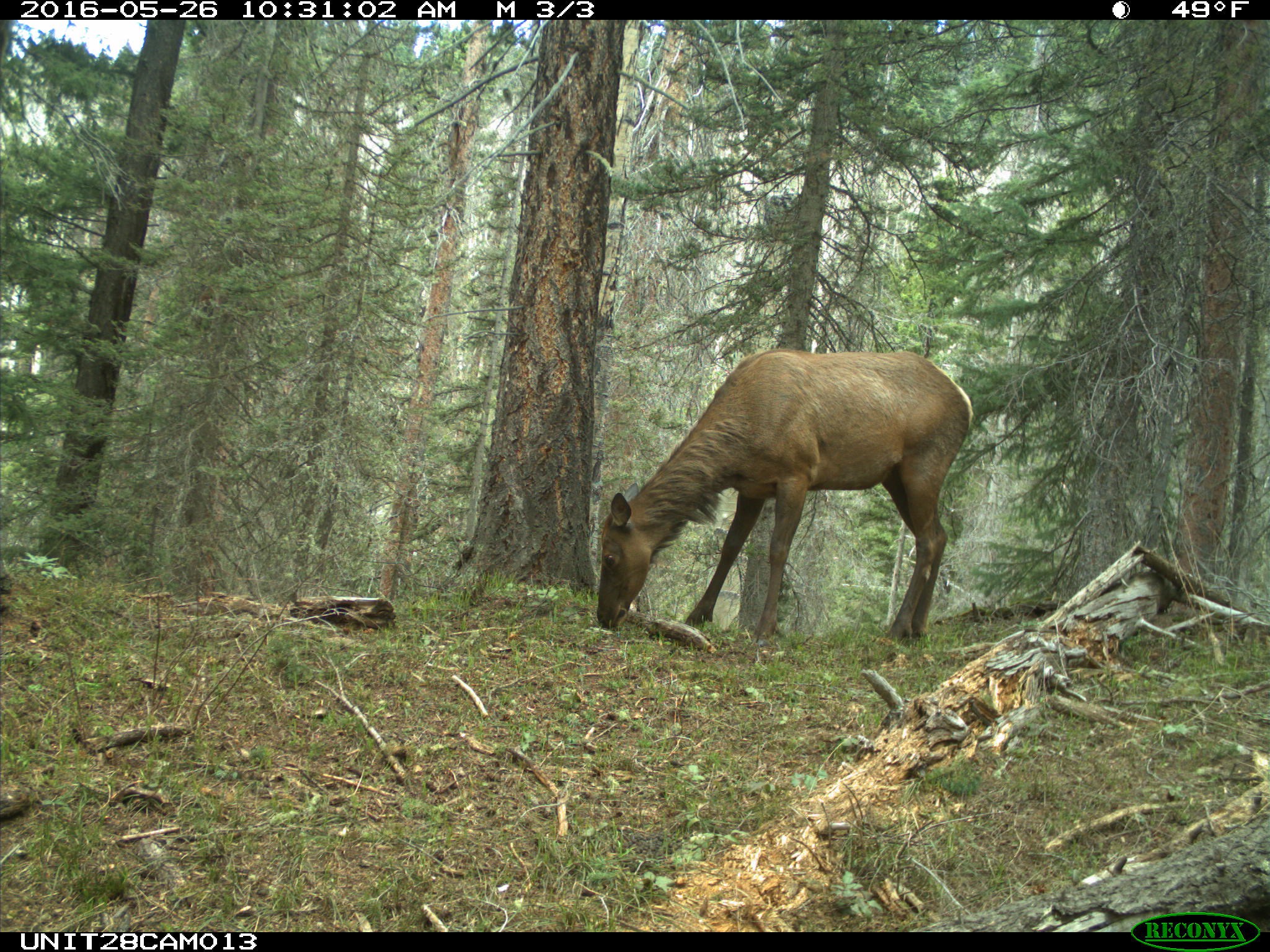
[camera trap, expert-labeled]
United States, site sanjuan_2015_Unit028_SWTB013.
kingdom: Animalia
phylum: Chordata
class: Mammalia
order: Artiodactyla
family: Cervidae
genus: Cervus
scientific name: Cervus elaphus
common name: red deer